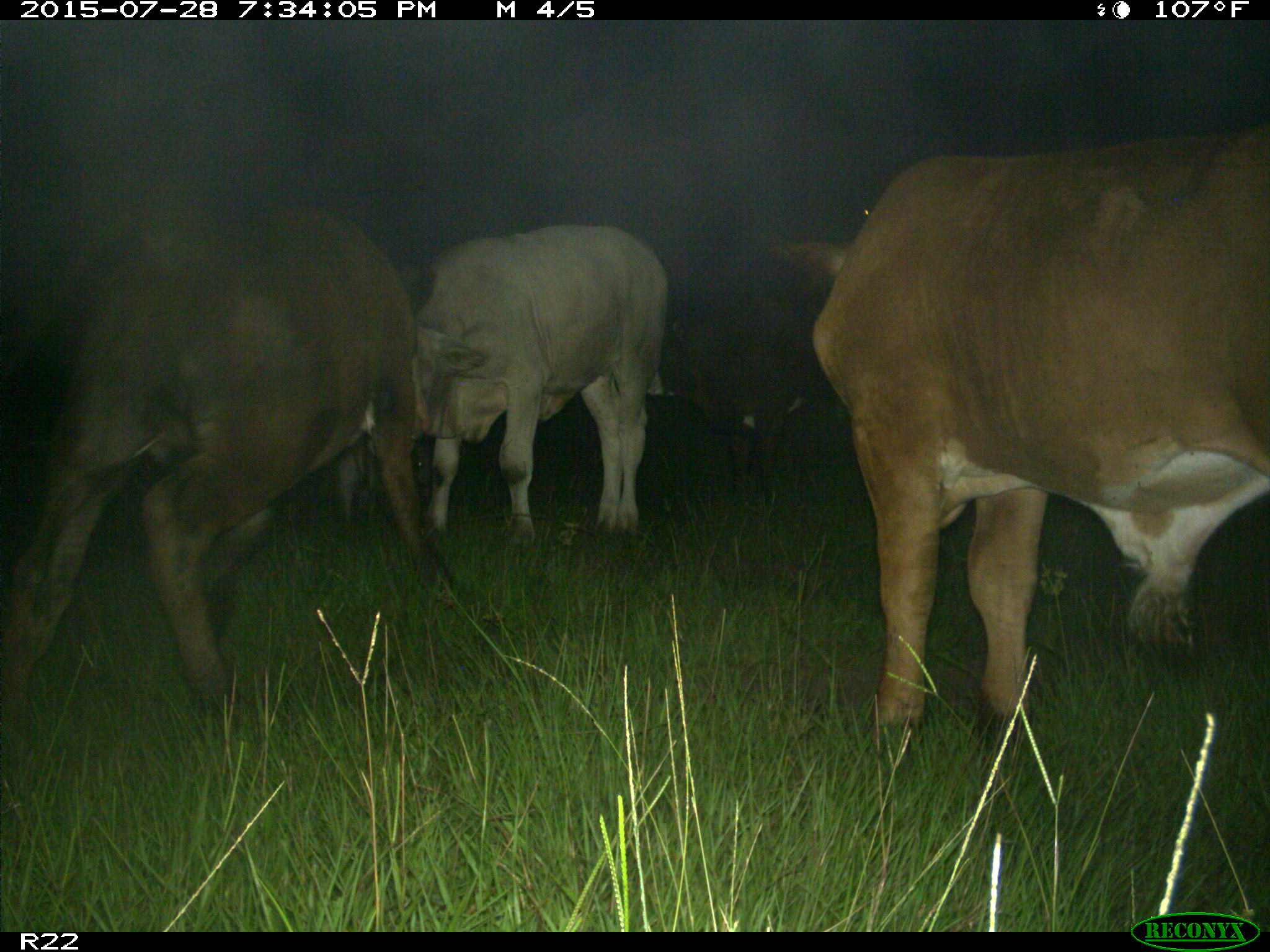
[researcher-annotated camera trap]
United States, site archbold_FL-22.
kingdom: Animalia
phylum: Chordata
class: Mammalia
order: Artiodactyla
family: Bovidae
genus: Bos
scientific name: Bos taurus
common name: domestic cow